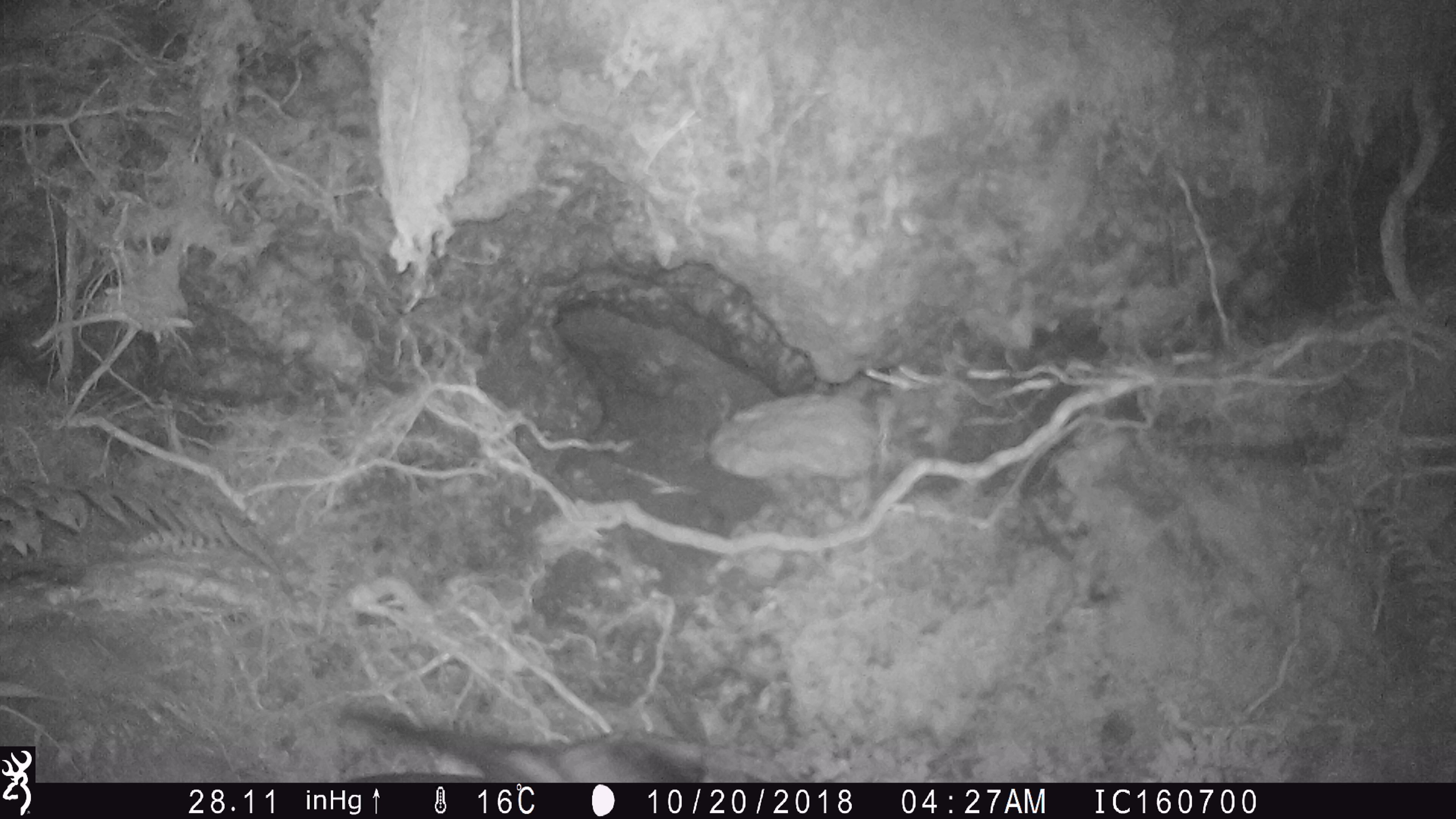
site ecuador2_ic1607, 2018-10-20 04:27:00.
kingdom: Animalia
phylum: Chordata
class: Aves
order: Procellariiformes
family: Procellariidae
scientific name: Procellariidae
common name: petrel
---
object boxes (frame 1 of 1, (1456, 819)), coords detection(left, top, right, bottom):
petrel: detection(324, 706, 706, 781)